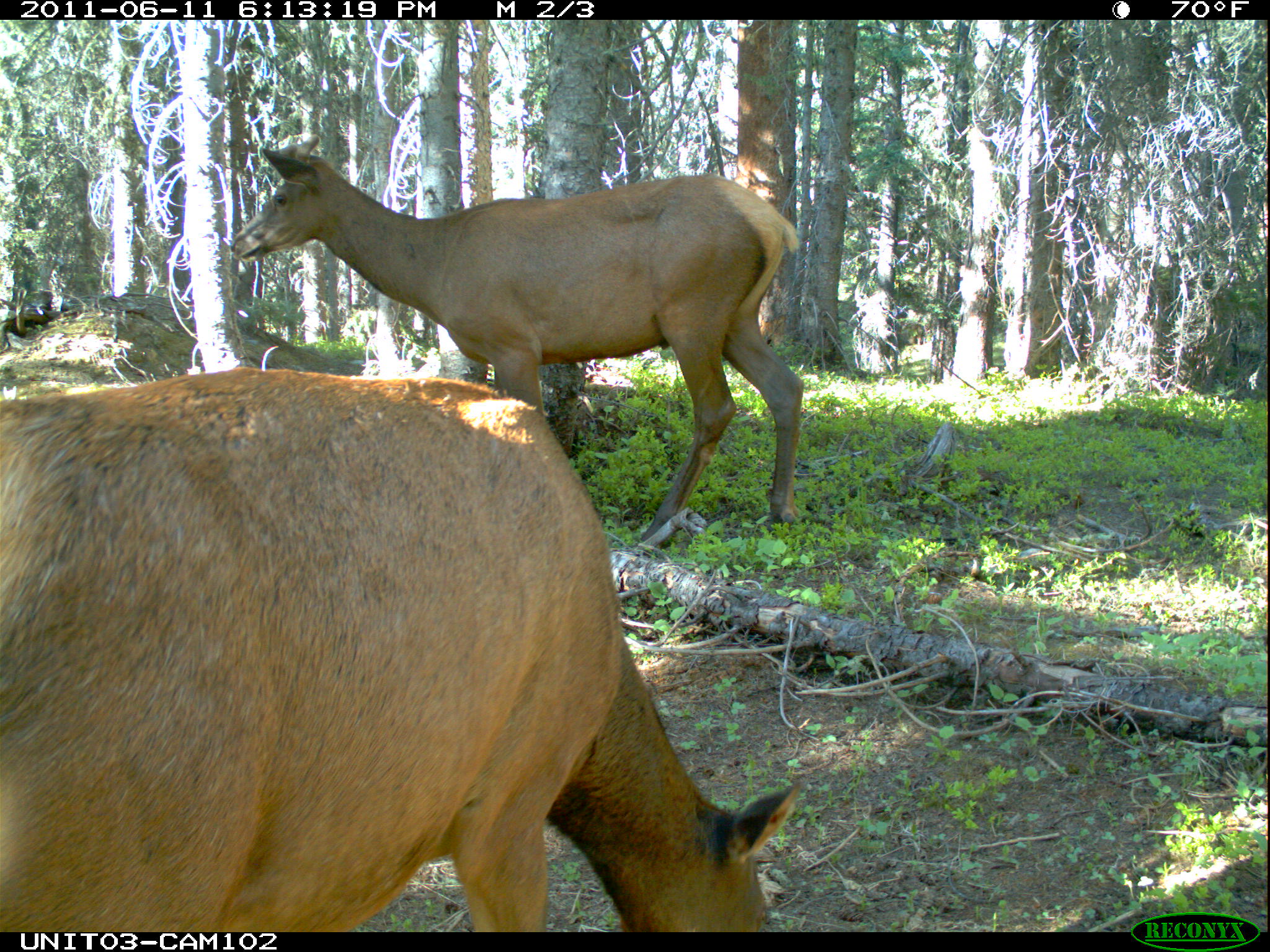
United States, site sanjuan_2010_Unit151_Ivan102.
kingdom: Animalia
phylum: Chordata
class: Mammalia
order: Artiodactyla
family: Cervidae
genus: Cervus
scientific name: Cervus elaphus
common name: red deer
Cervus elaphus (red deer).